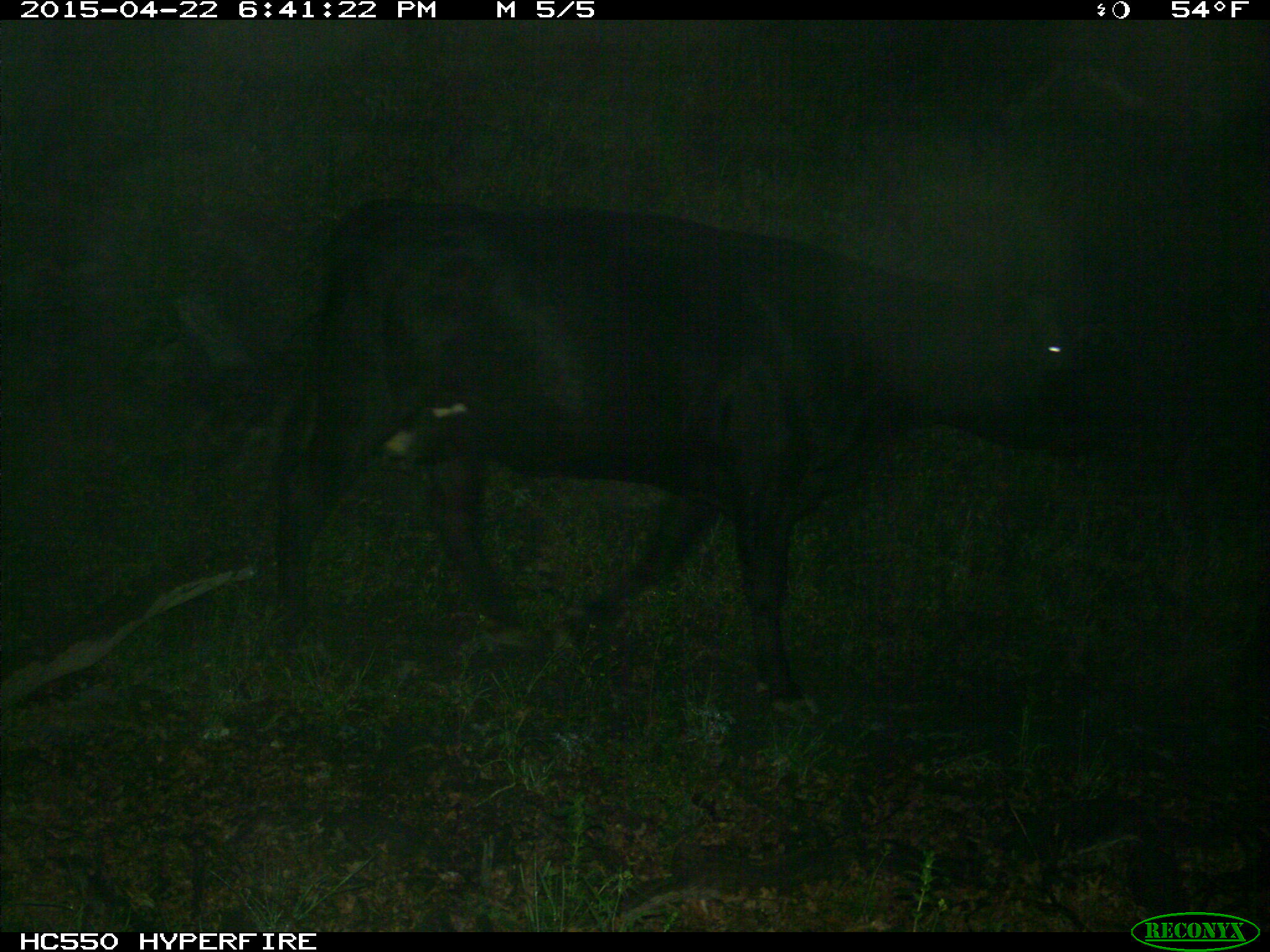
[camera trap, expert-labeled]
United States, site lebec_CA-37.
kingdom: Animalia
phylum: Chordata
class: Mammalia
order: Artiodactyla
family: Bovidae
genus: Bos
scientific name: Bos taurus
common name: domestic cow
Bos taurus (domestic cow).